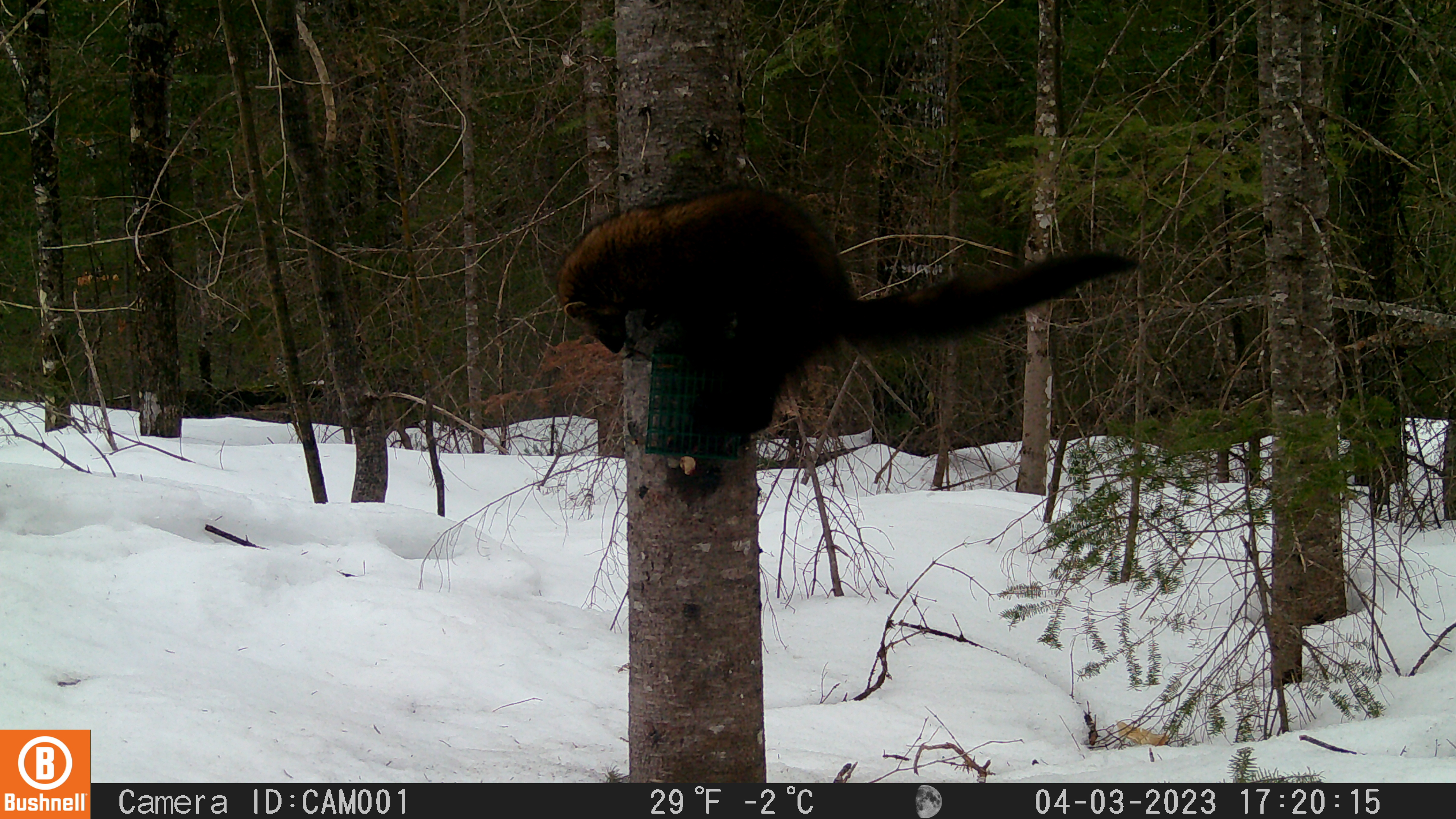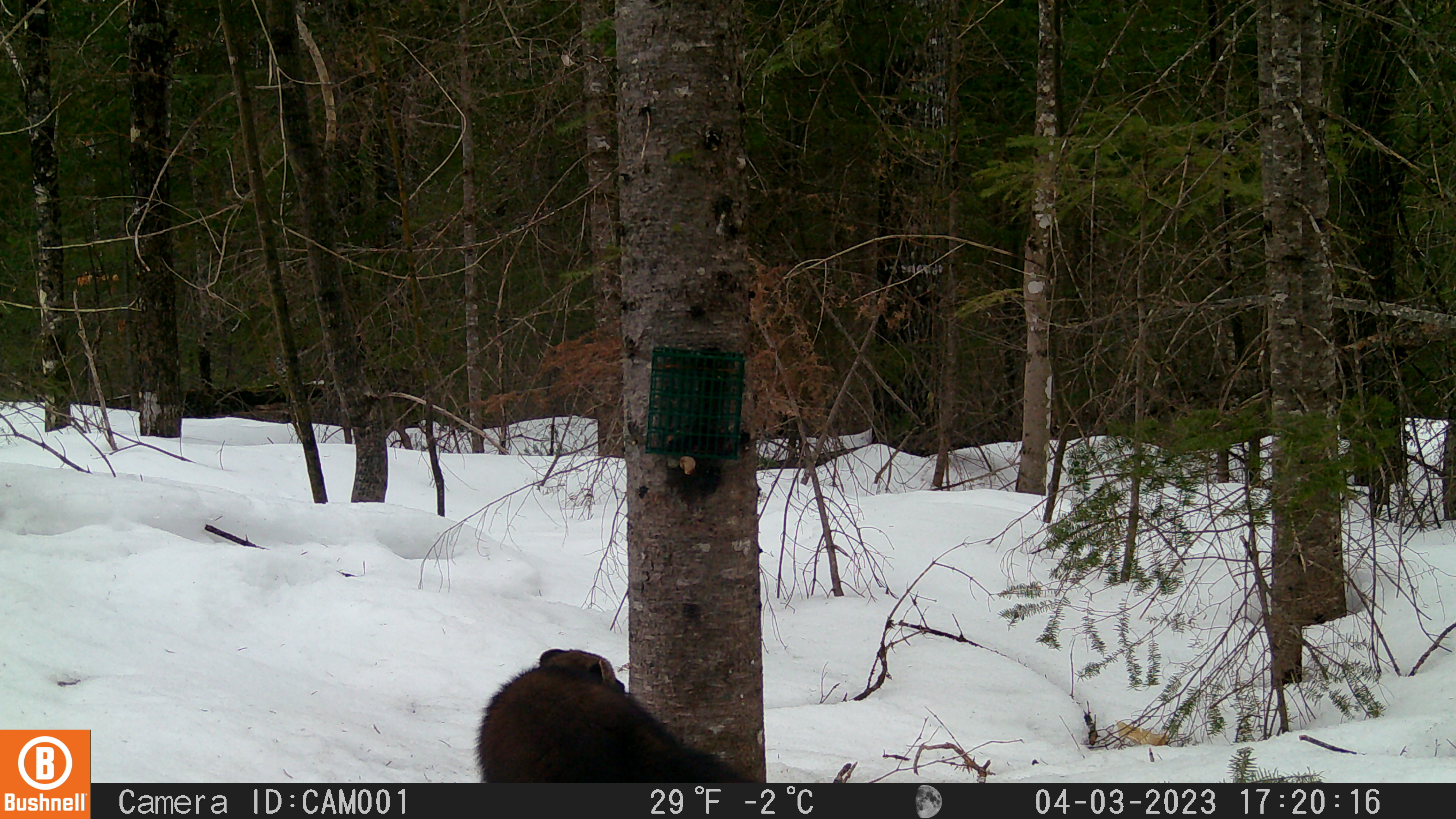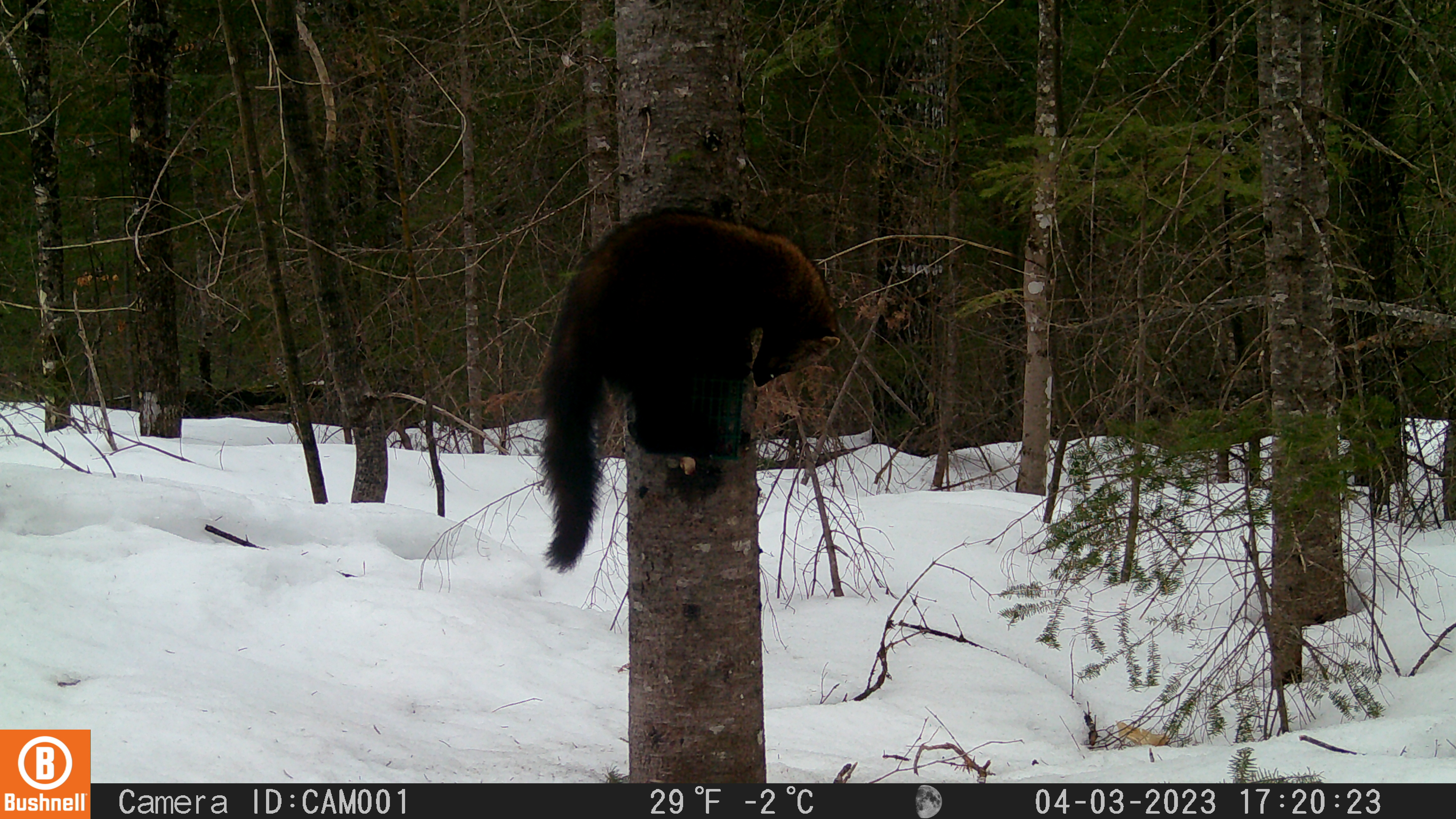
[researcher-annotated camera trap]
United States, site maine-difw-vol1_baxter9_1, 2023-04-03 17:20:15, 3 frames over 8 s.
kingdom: Animalia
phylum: Chordata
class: Mammalia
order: Carnivora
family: Mustelidae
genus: Pekania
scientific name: Pekania pennanti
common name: fisher